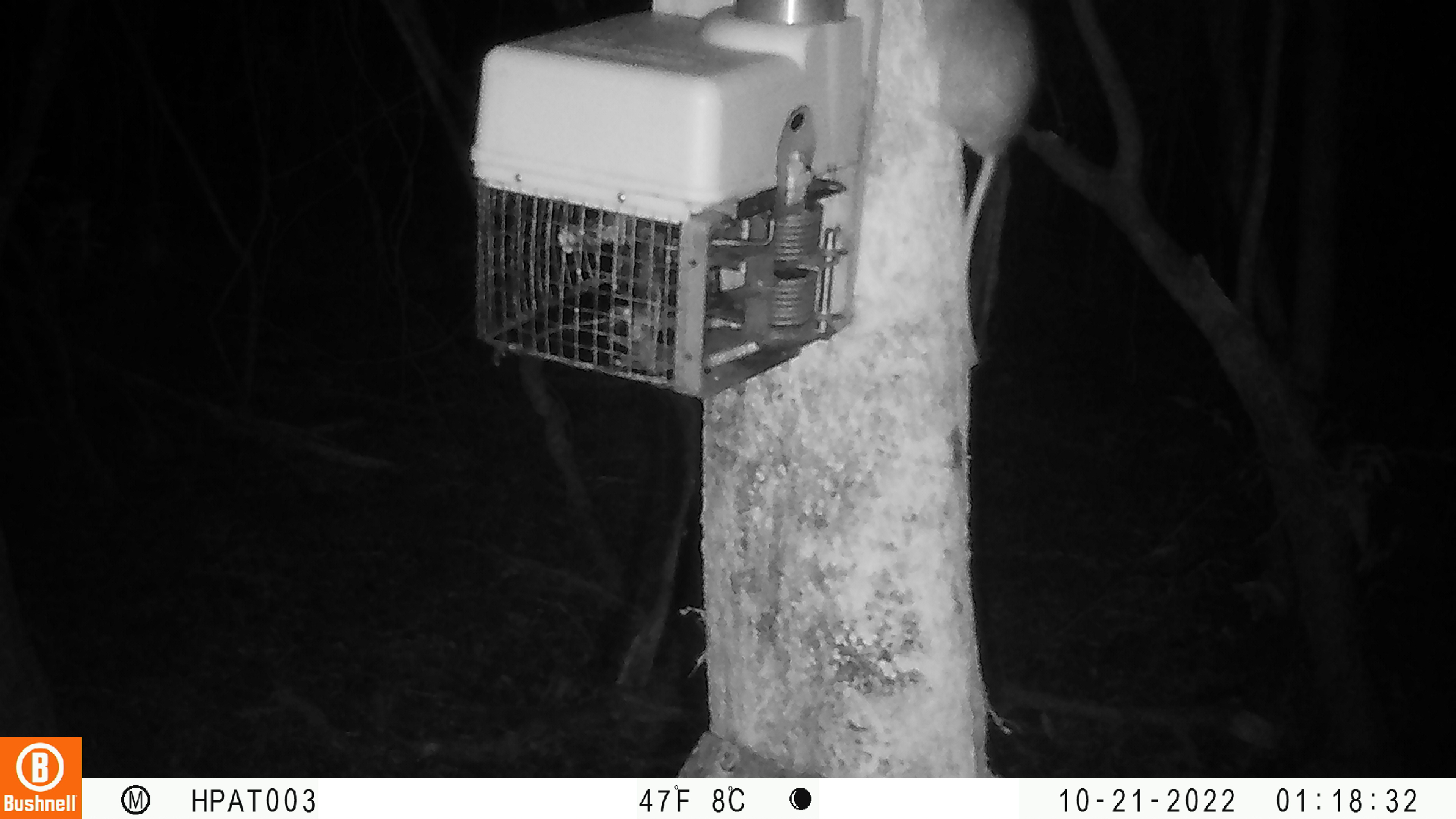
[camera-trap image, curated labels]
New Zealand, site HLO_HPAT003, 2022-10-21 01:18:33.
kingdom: Animalia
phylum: Chordata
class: Mammalia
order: Rodentia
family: Muridae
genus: Rattus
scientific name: Rattus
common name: rat